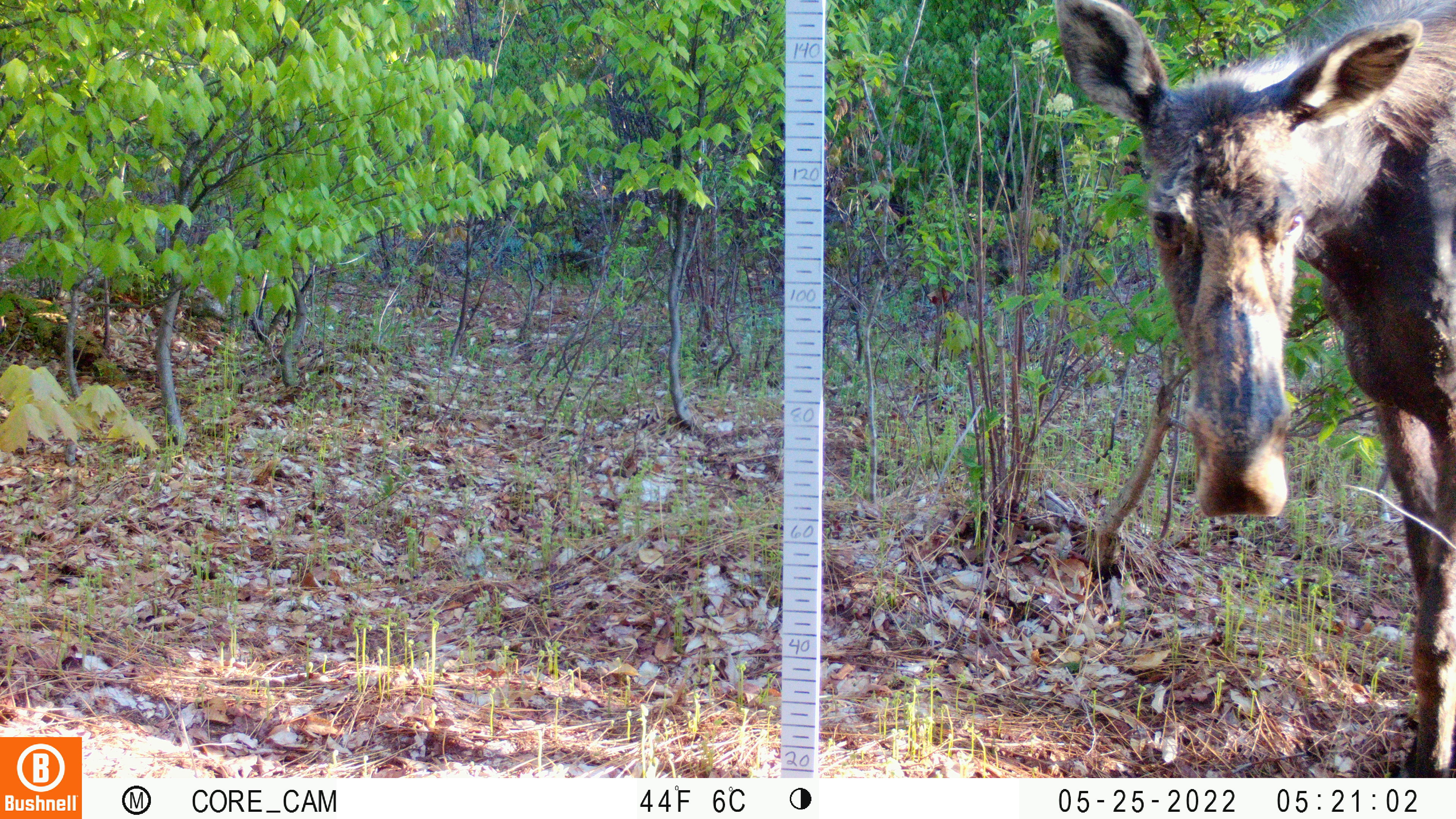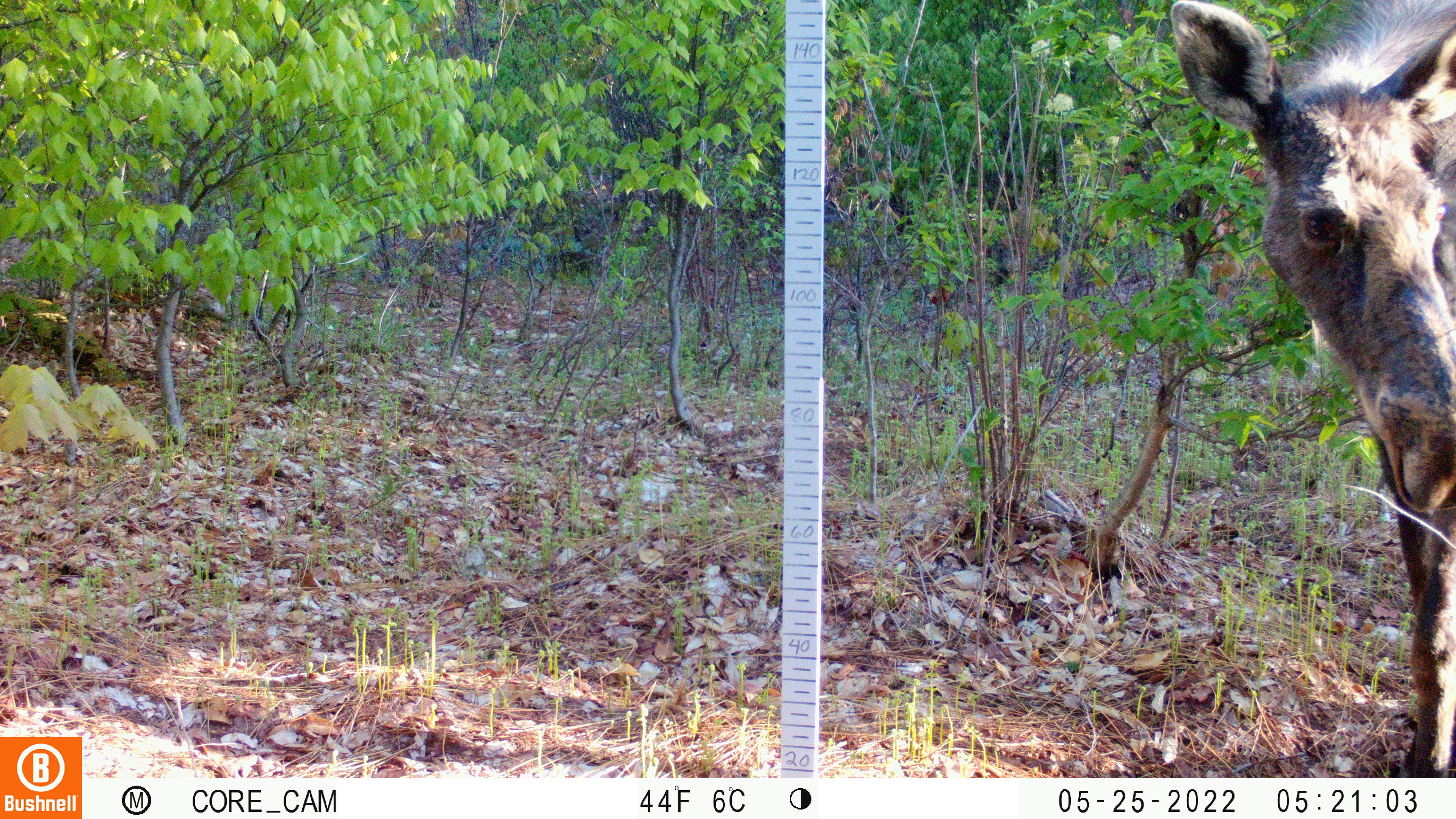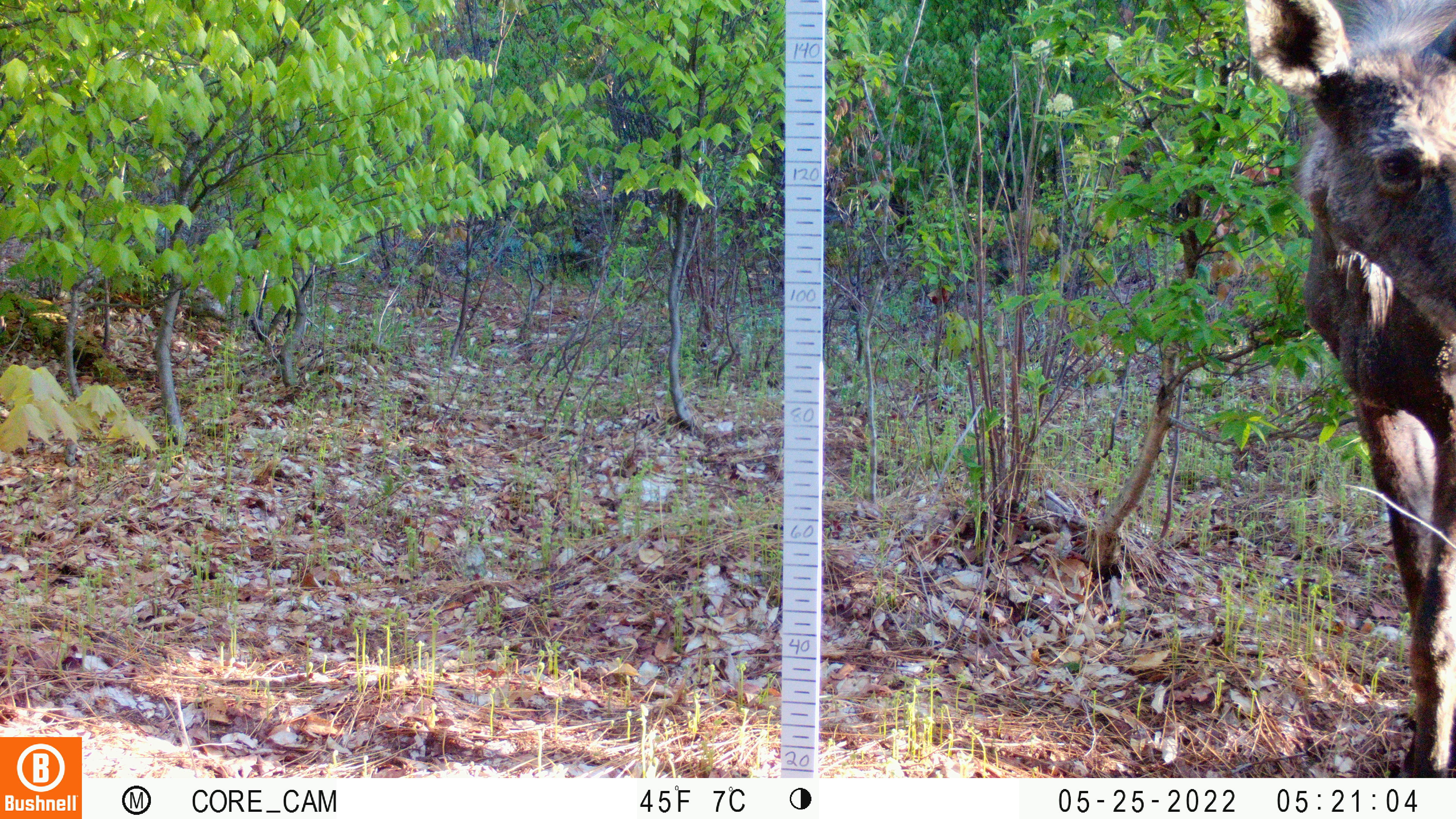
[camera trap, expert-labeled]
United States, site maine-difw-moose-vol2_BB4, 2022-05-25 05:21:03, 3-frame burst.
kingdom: Animalia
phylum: Chordata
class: Mammalia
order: Artiodactyla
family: Cervidae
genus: Alces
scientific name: Alces alces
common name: moose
Moose (Alces alces).